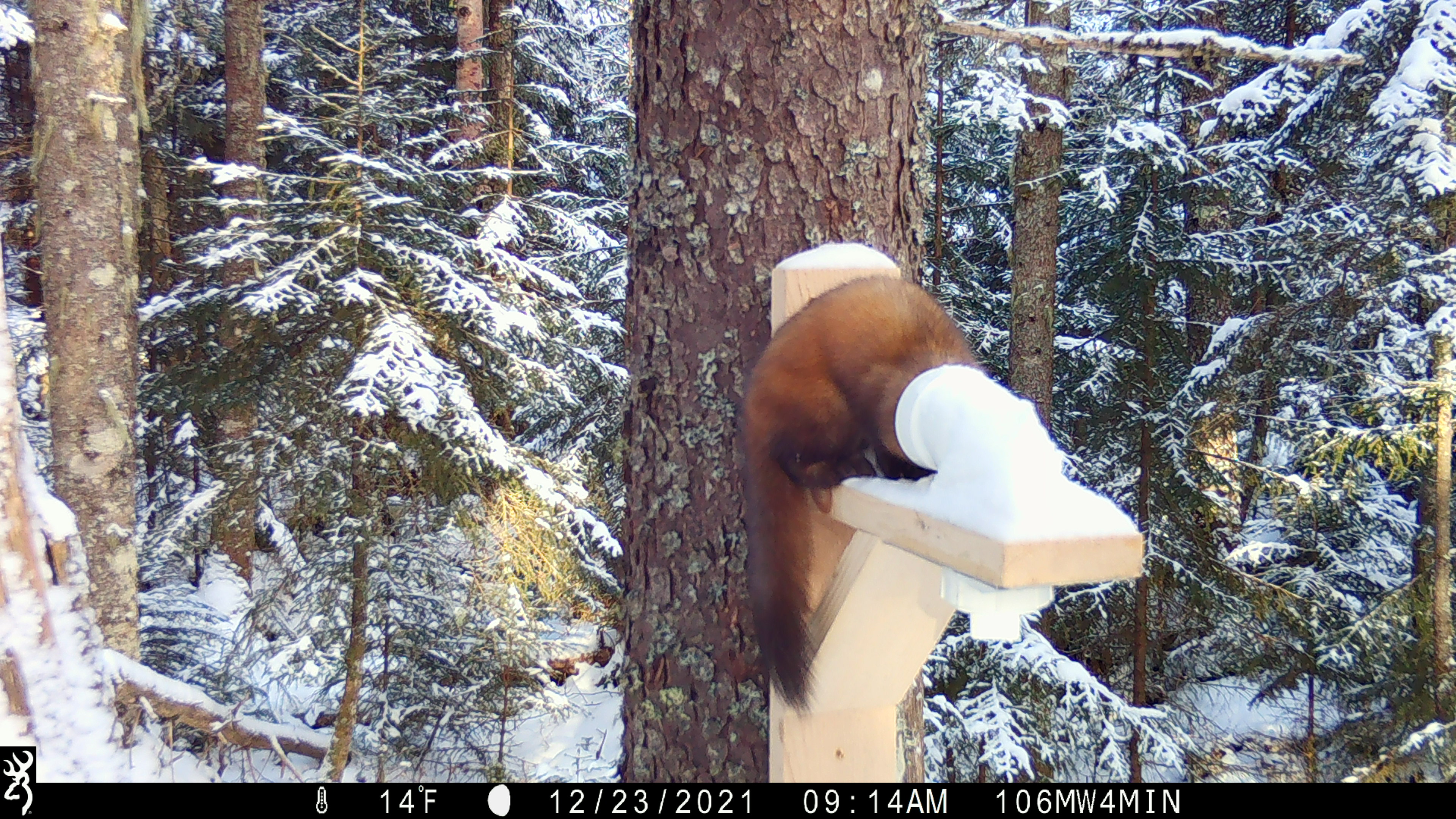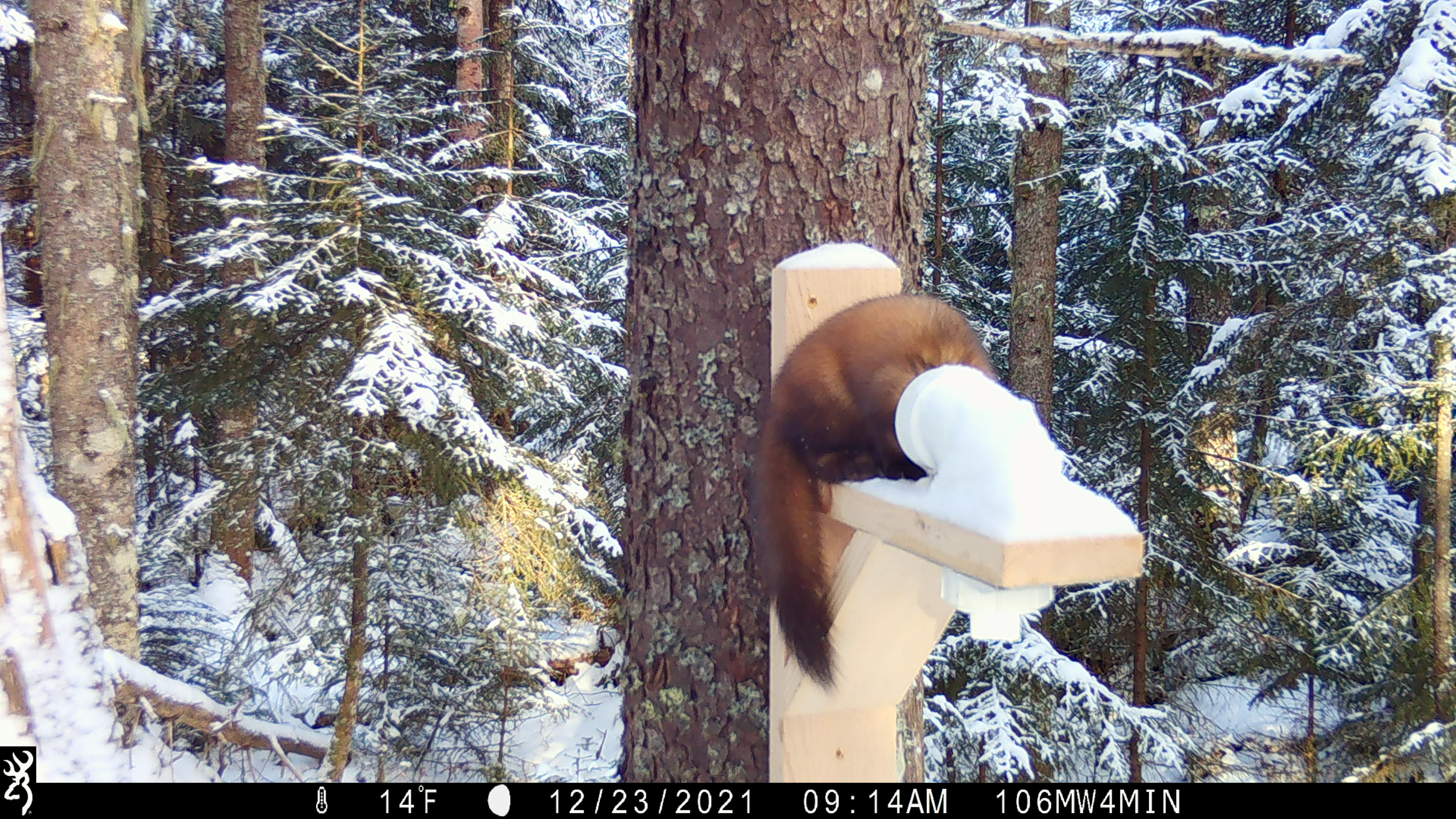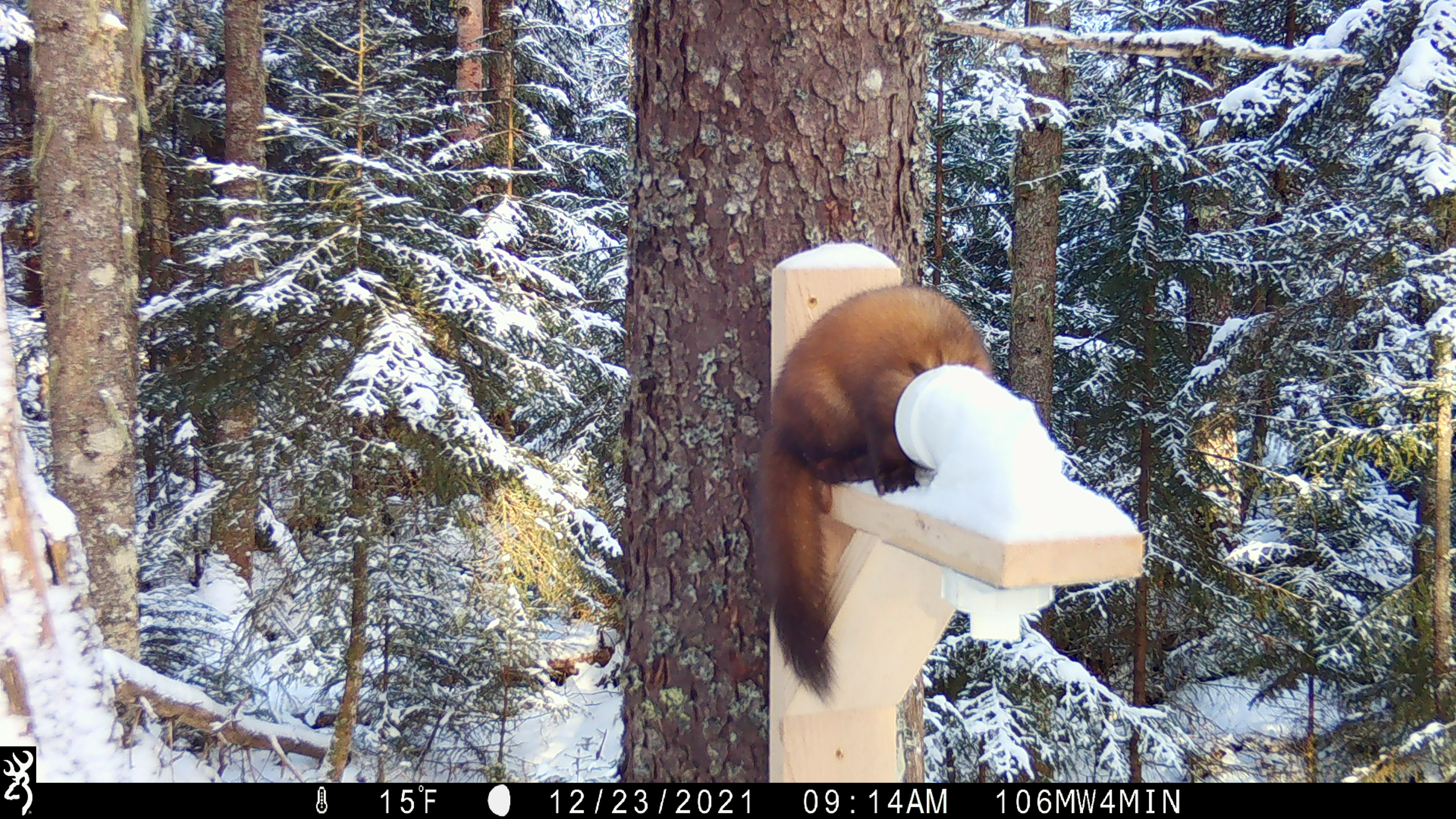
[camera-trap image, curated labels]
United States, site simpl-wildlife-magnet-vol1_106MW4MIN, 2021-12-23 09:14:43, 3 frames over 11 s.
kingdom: Animalia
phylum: Chordata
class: Mammalia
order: Carnivora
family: Mustelidae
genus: Martes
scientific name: Martes americana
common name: american marten